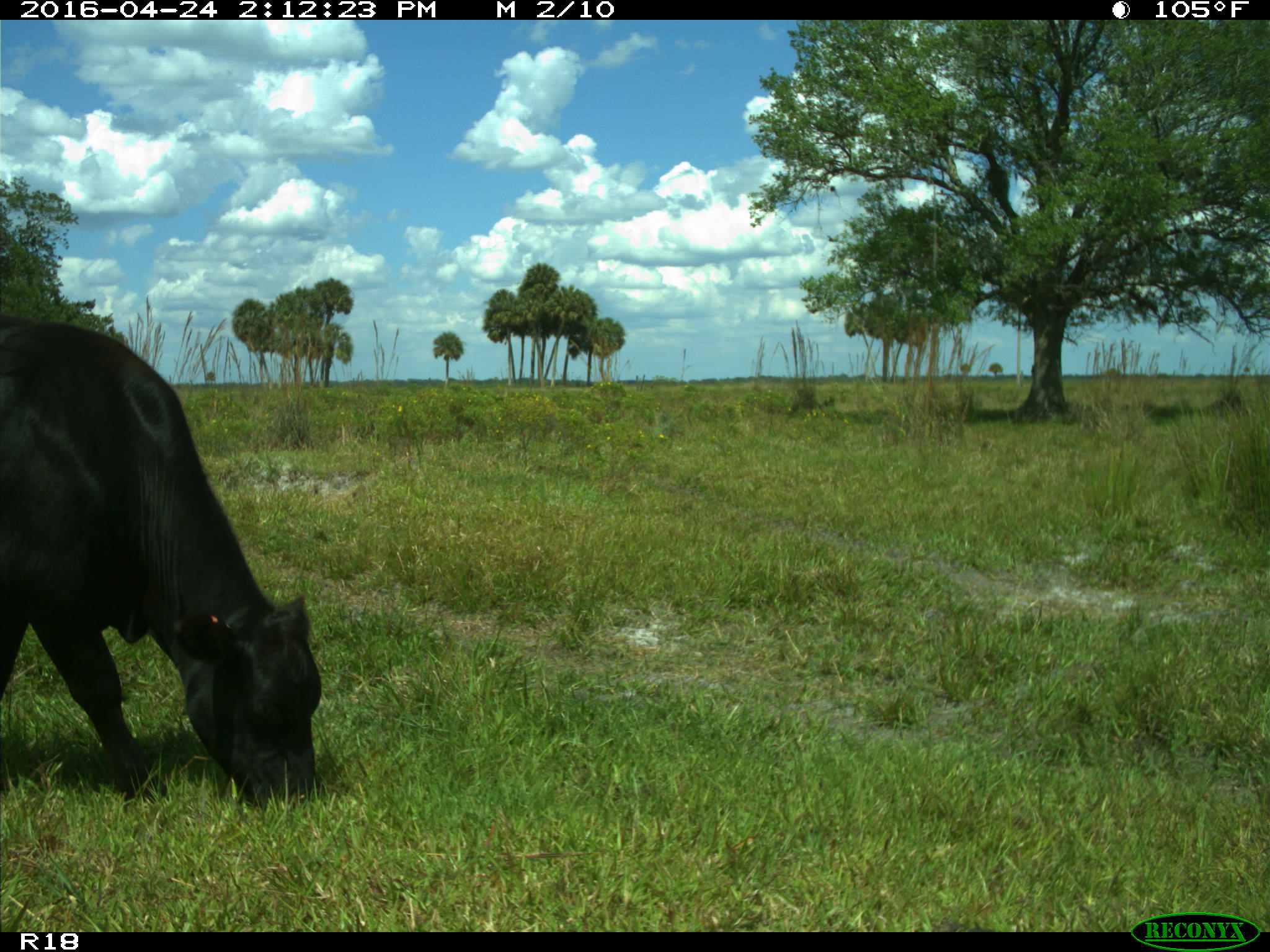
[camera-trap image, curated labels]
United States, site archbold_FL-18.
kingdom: Animalia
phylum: Chordata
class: Mammalia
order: Artiodactyla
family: Bovidae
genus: Bos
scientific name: Bos taurus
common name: domestic cow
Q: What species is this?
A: Bos taurus (domestic cow).